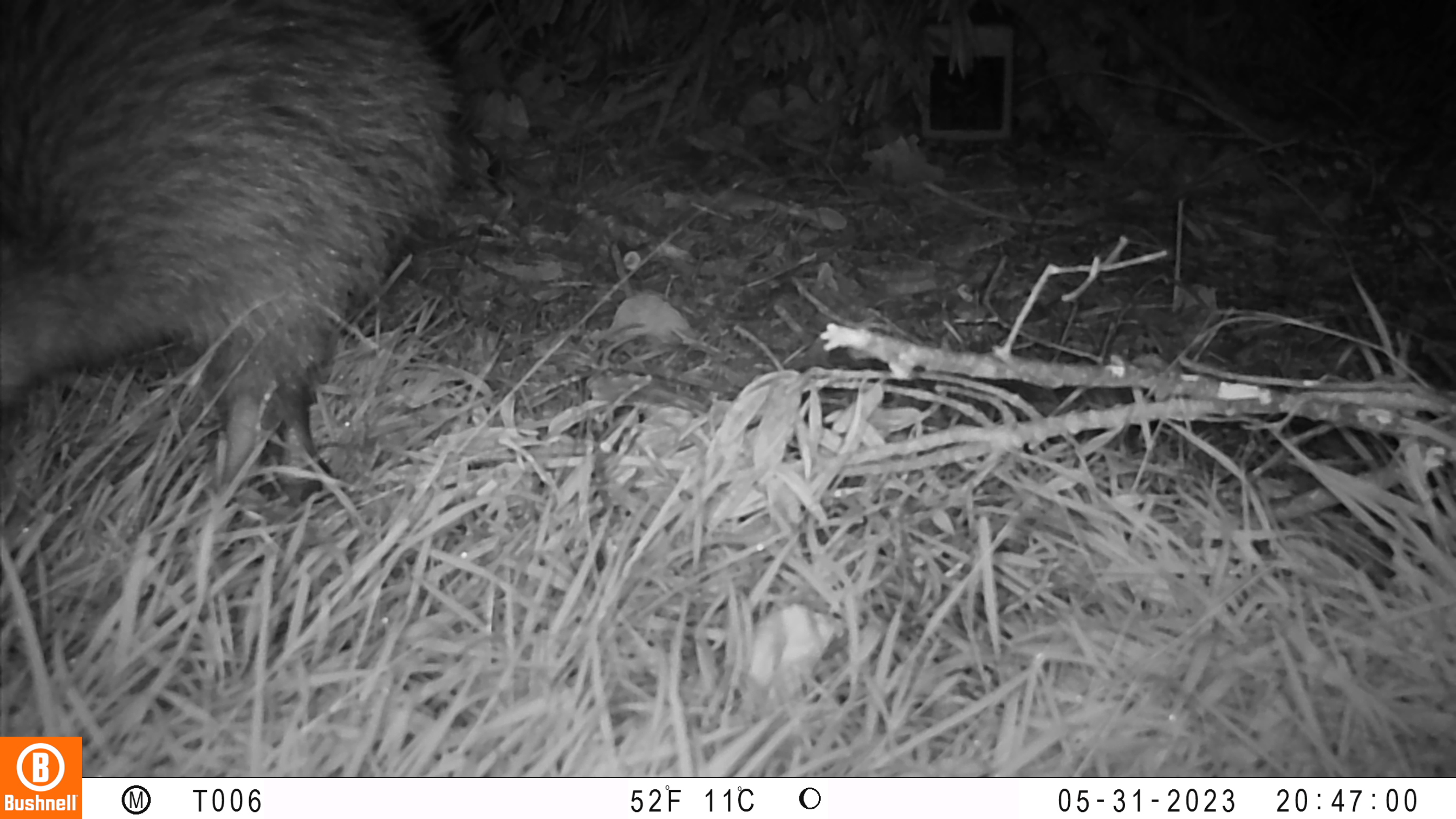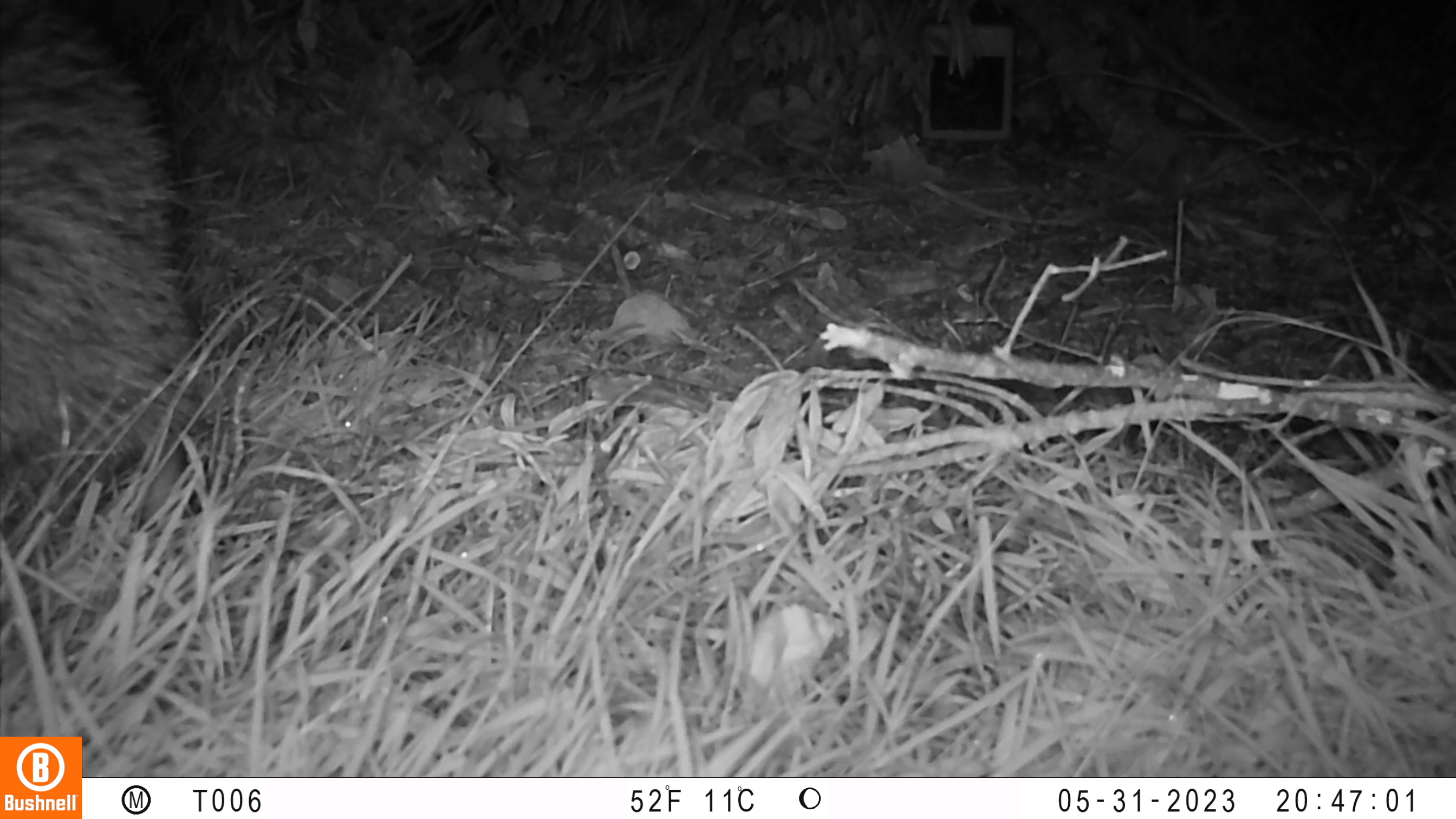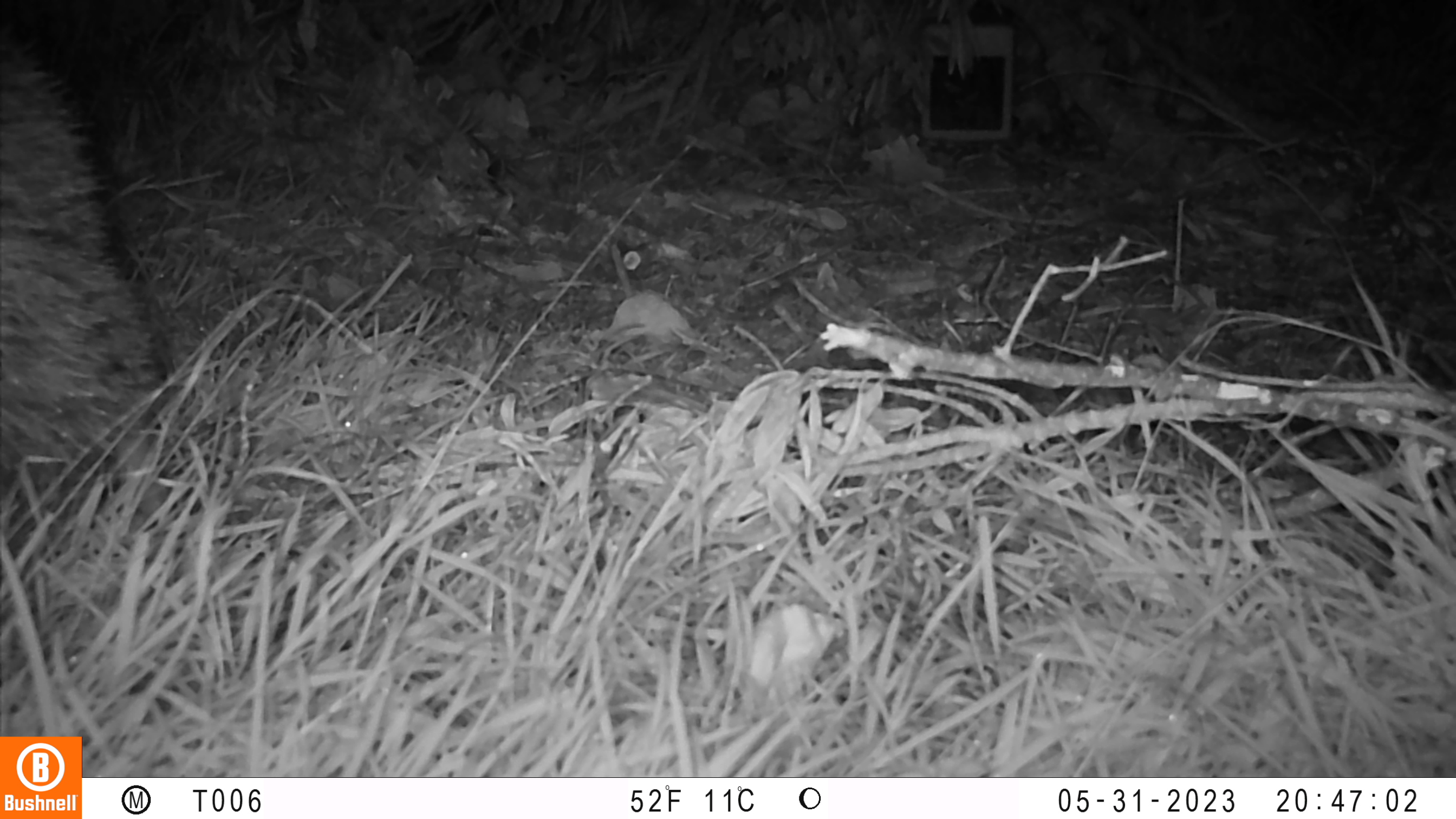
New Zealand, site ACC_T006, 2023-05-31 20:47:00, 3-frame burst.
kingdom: Animalia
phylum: Chordata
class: Aves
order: Apterygiformes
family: Apterygidae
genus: Apteryx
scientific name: Apteryx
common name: kiwi